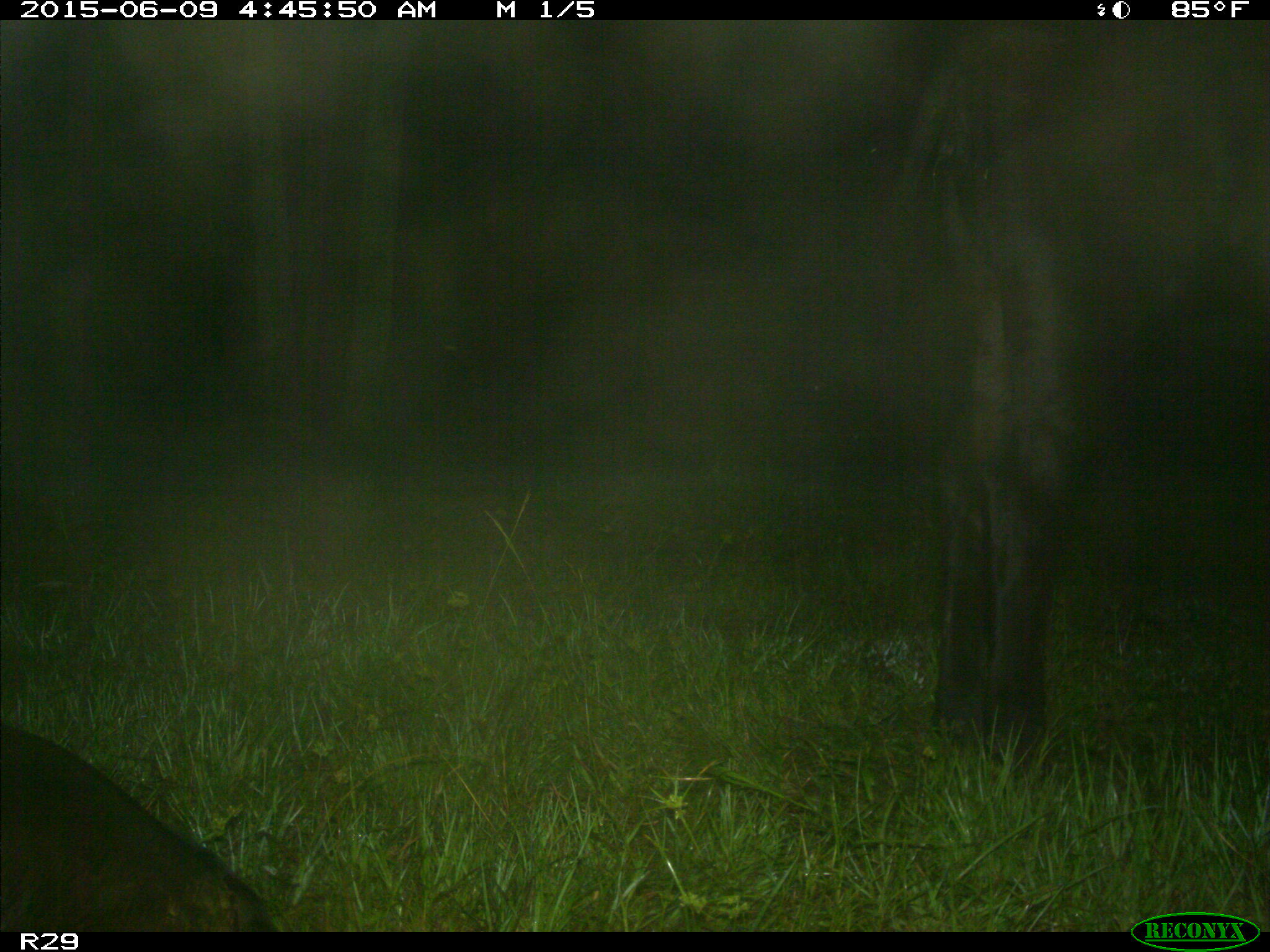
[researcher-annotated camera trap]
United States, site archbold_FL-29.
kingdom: Animalia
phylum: Chordata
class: Mammalia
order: Artiodactyla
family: Bovidae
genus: Bos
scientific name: Bos taurus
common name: domestic cow